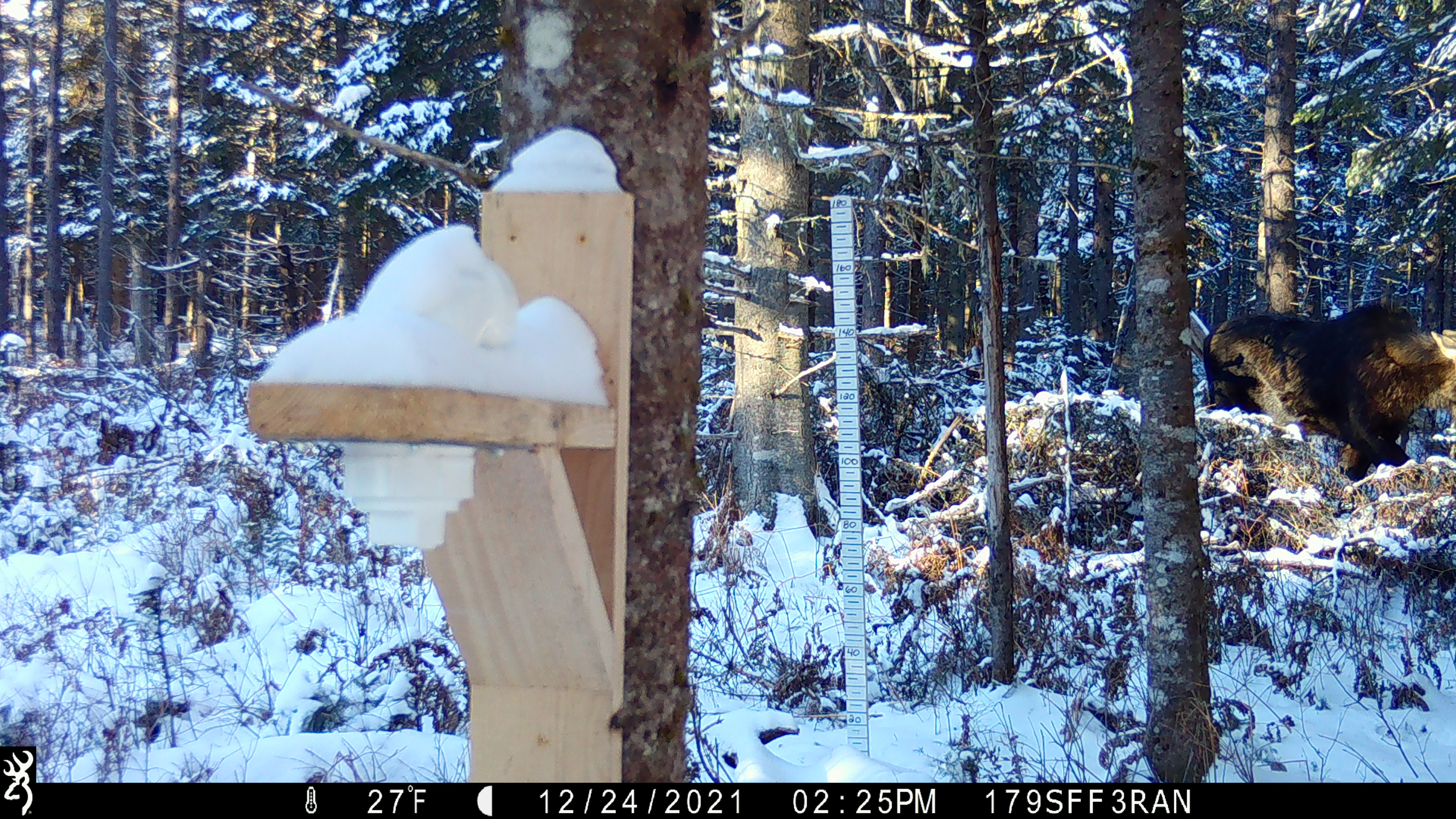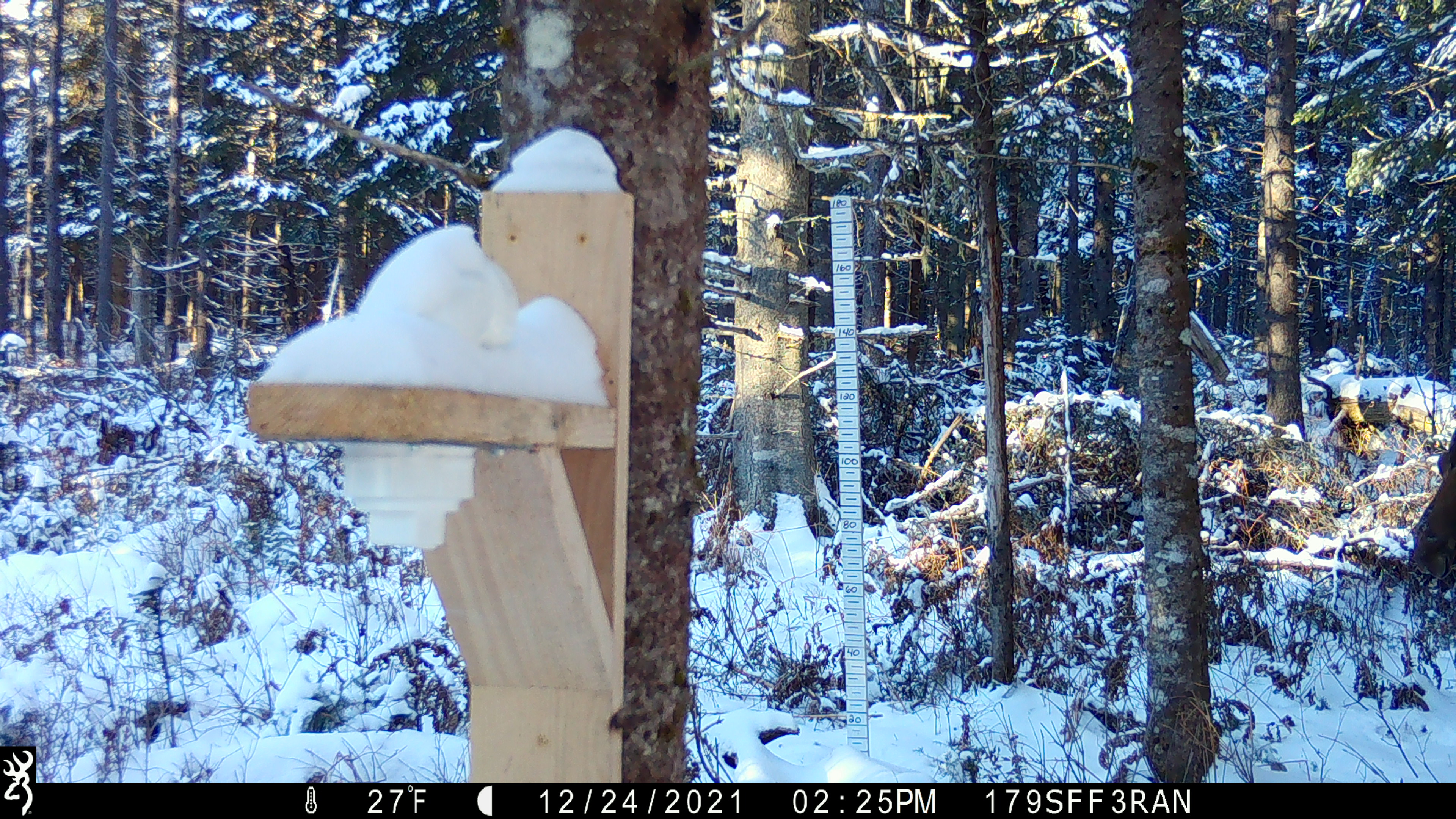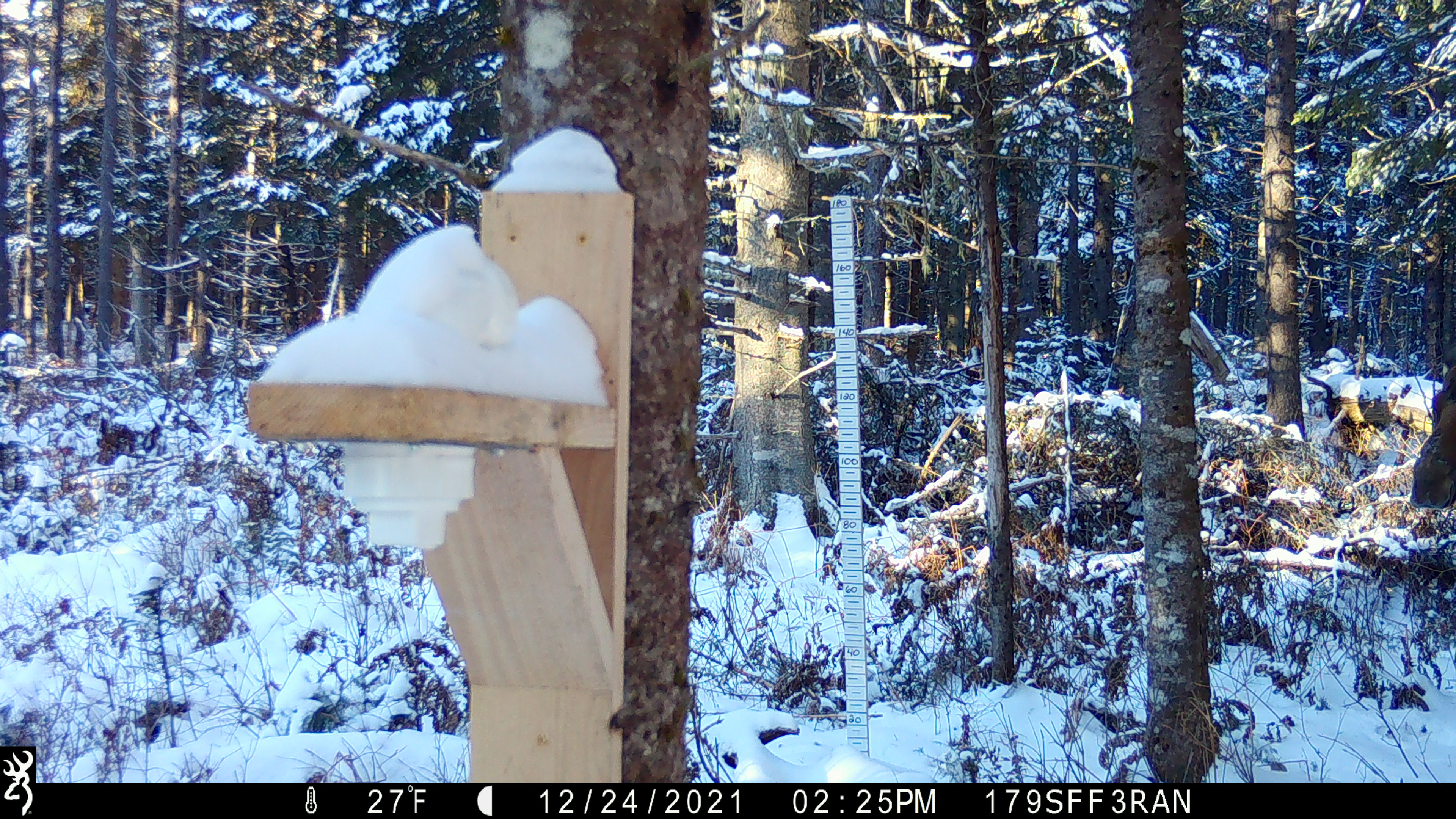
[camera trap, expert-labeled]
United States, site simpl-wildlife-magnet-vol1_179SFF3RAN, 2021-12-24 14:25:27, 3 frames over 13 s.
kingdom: Animalia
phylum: Chordata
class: Mammalia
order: Artiodactyla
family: Cervidae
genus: Alces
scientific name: Alces alces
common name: moose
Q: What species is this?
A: Moose (Alces alces).